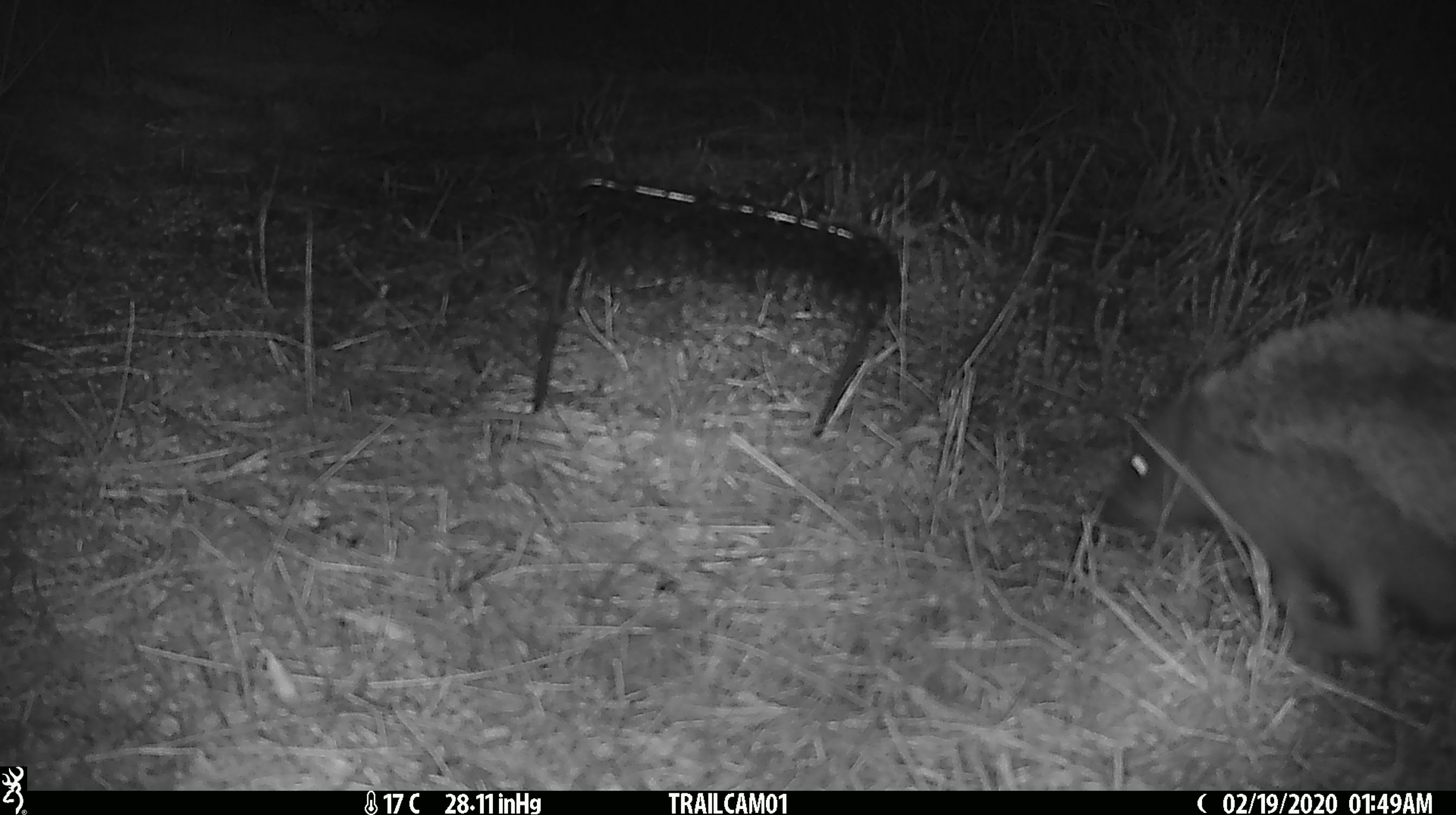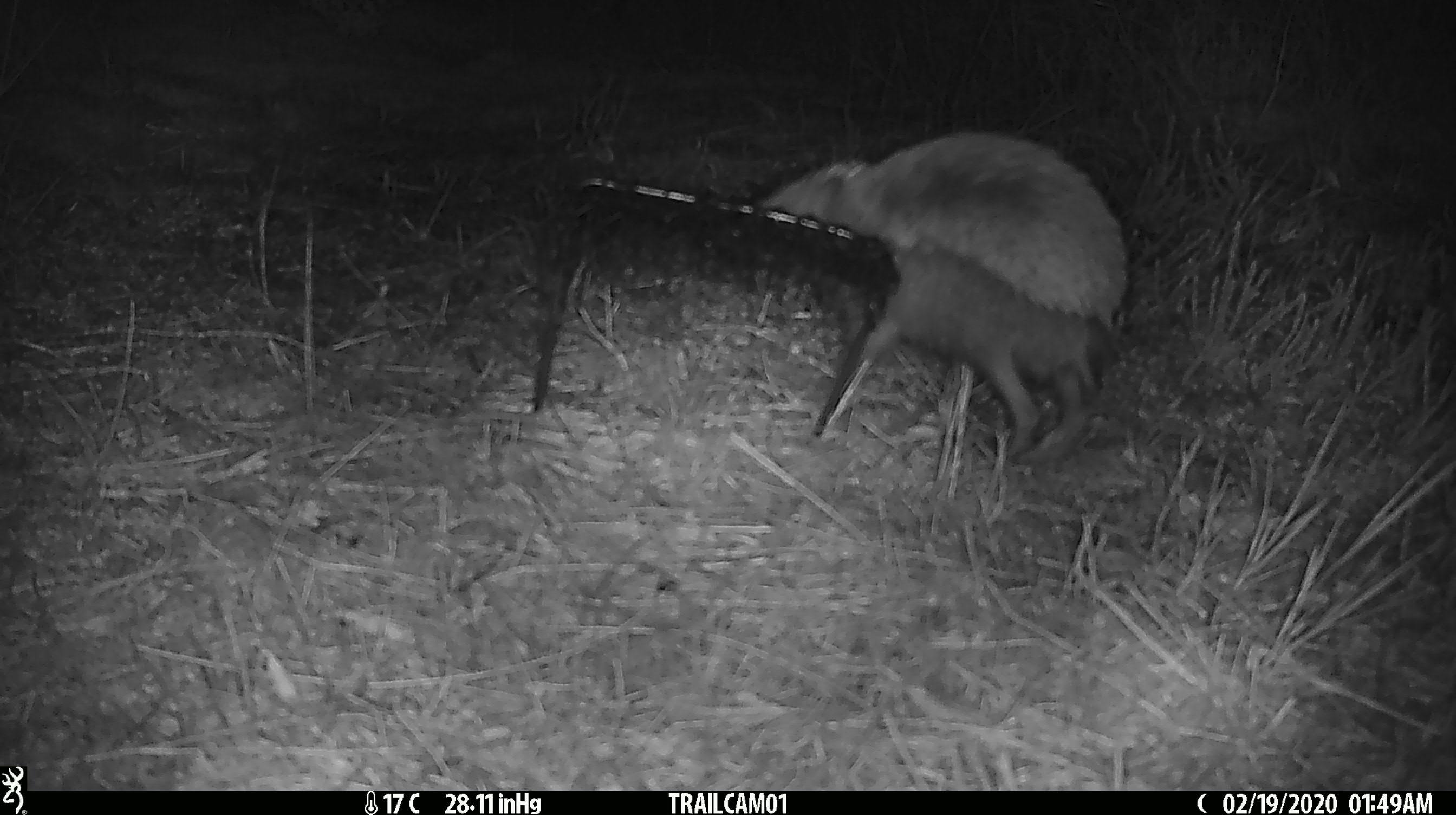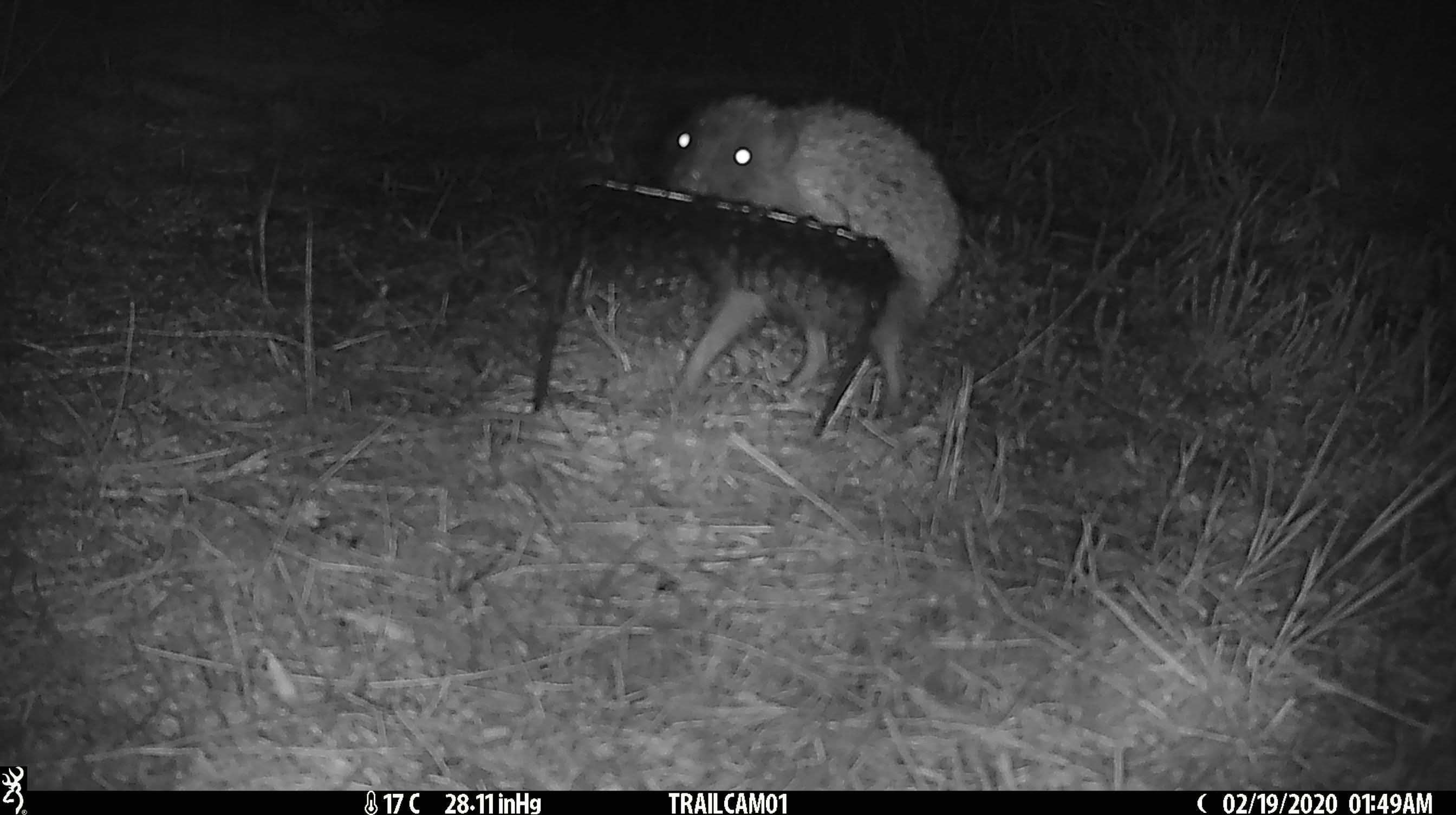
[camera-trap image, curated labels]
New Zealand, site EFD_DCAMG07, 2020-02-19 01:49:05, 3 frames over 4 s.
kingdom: Animalia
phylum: Chordata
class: Mammalia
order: Eulipotyphla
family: Erinaceidae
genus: Erinaceus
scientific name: Erinaceus europaeus europaeus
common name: european hedgehog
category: hedgehog